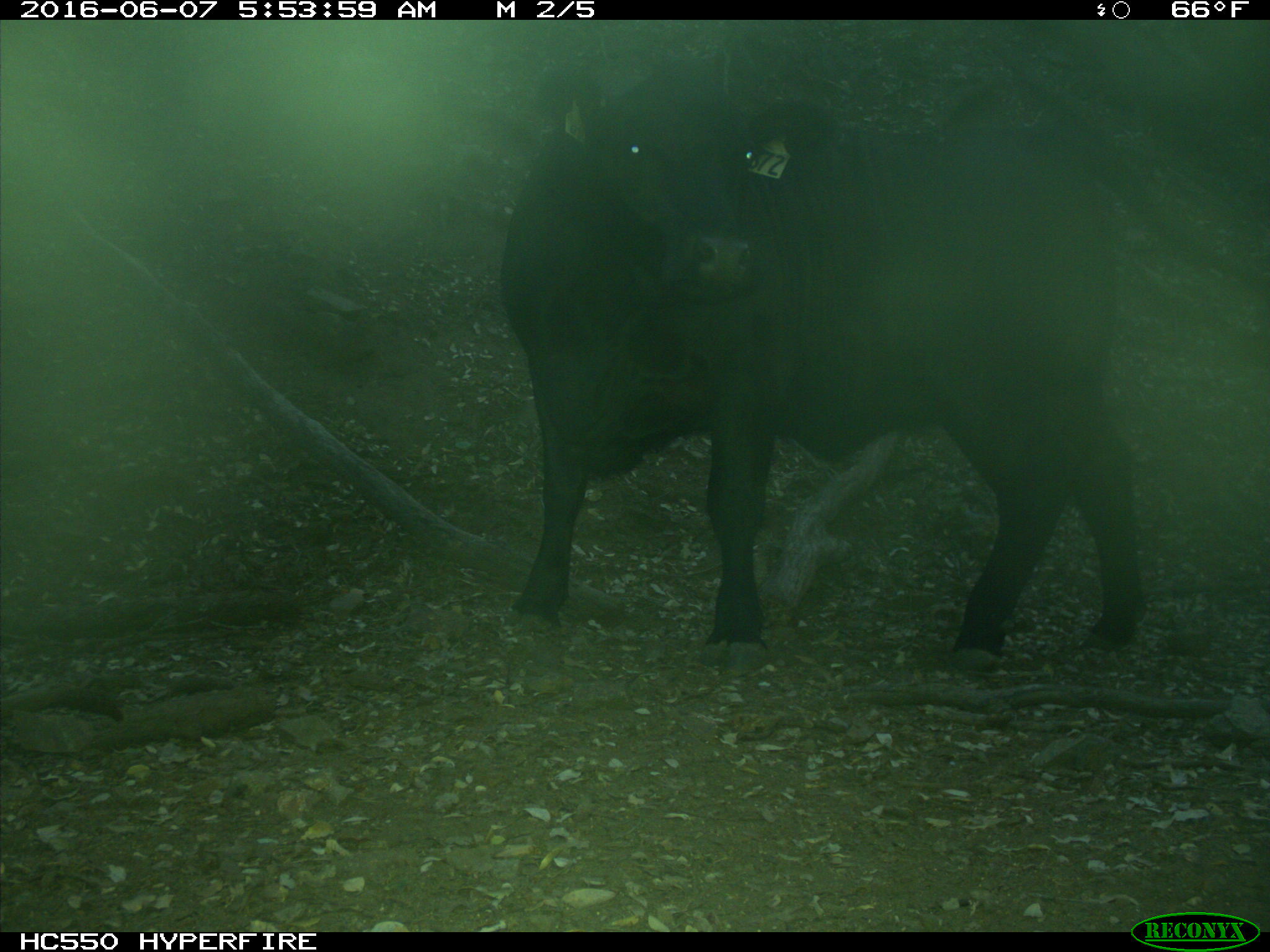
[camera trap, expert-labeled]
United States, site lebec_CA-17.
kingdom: Animalia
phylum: Chordata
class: Mammalia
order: Artiodactyla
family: Bovidae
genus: Bos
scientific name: Bos taurus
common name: domestic cow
Bos taurus (domestic cow).